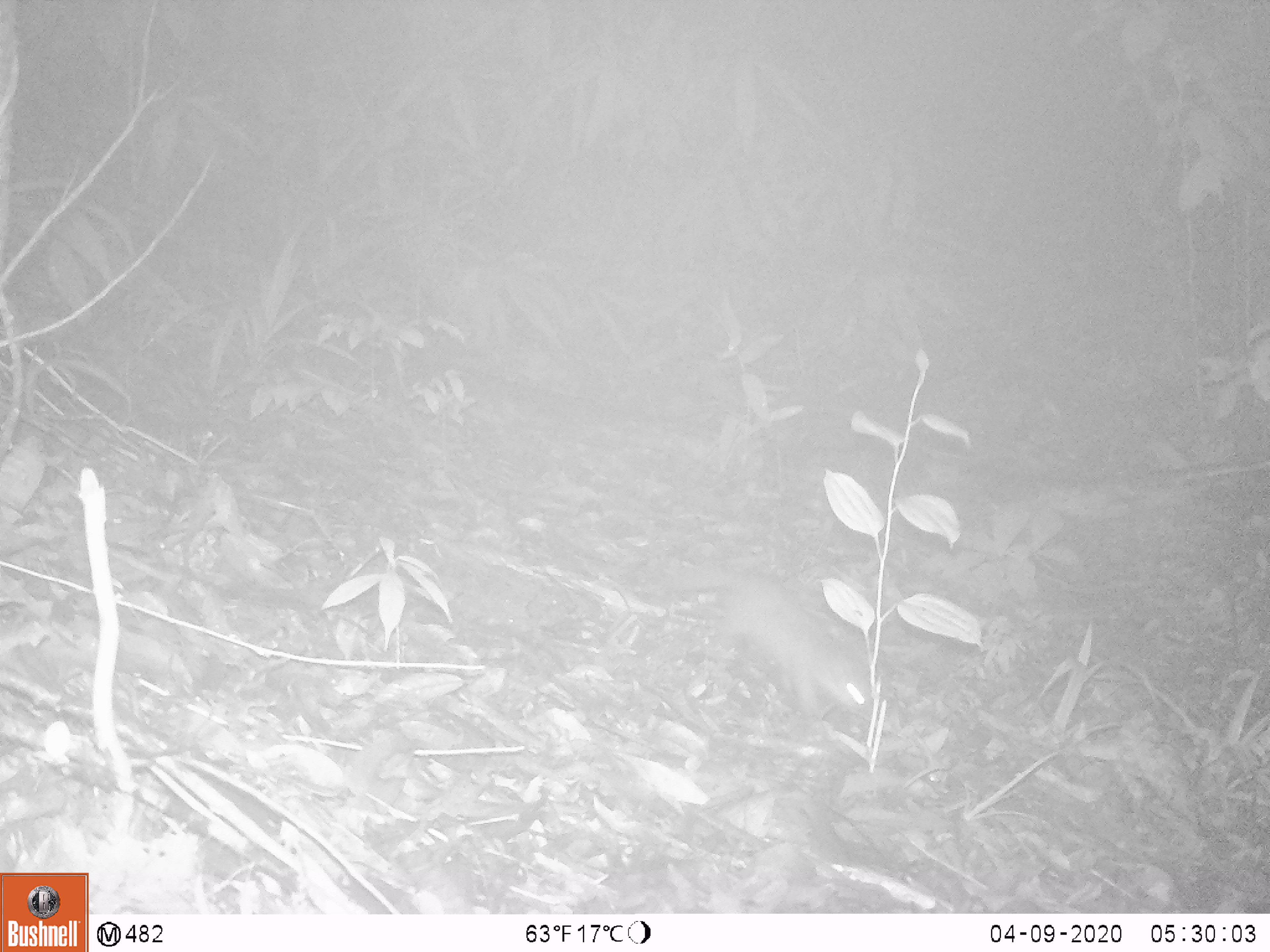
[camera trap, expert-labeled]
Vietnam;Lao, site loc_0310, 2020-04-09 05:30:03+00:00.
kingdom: Animalia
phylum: Chordata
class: Mammalia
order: Carnivora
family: Mustelidae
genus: Melogale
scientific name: Melogale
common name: ferret badger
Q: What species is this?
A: Ferret badger (Melogale).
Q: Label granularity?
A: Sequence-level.